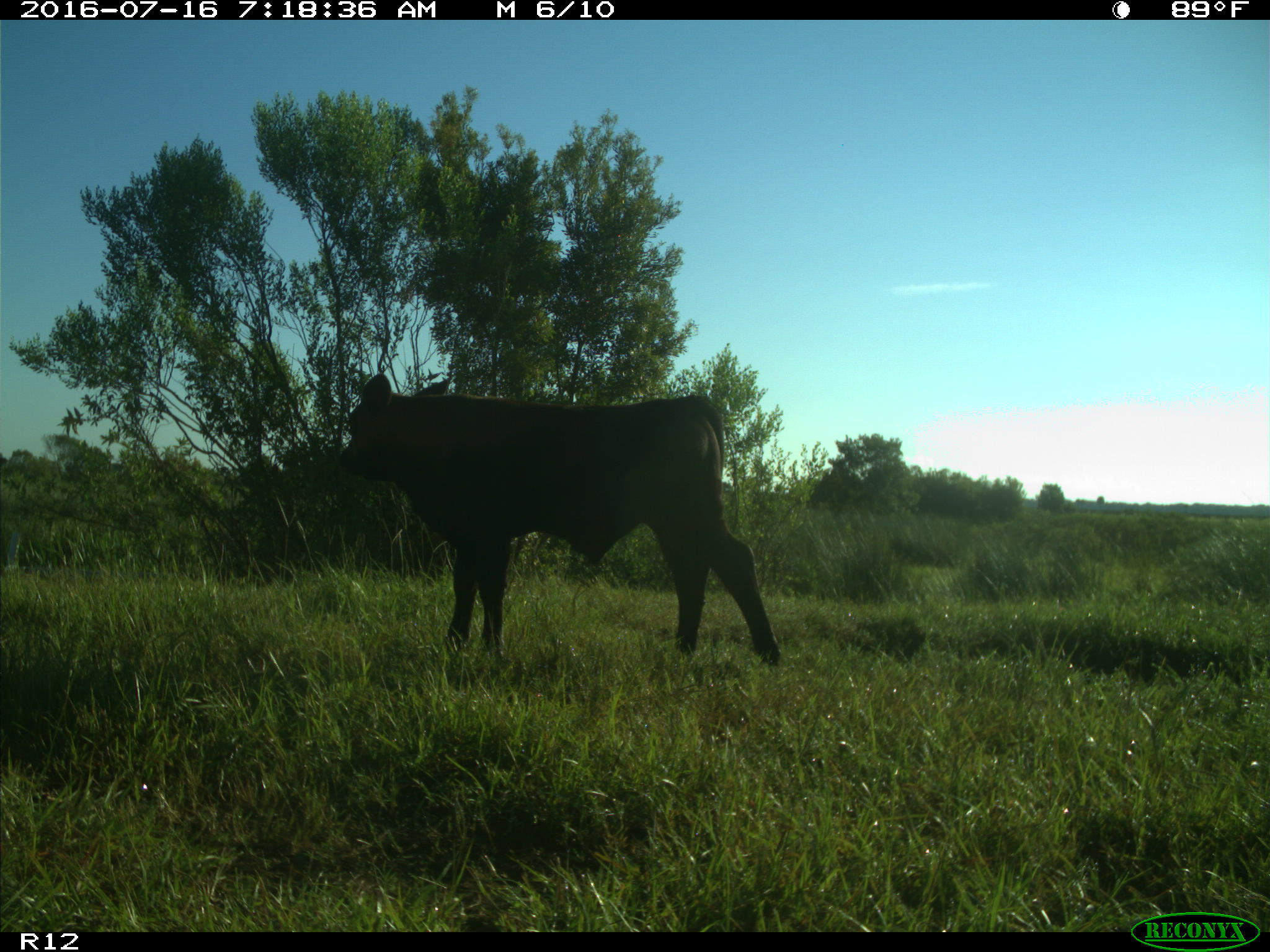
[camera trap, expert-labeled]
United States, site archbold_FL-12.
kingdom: Animalia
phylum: Chordata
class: Mammalia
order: Artiodactyla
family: Bovidae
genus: Bos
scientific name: Bos taurus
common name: domestic cow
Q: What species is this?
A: Bos taurus (domestic cow).